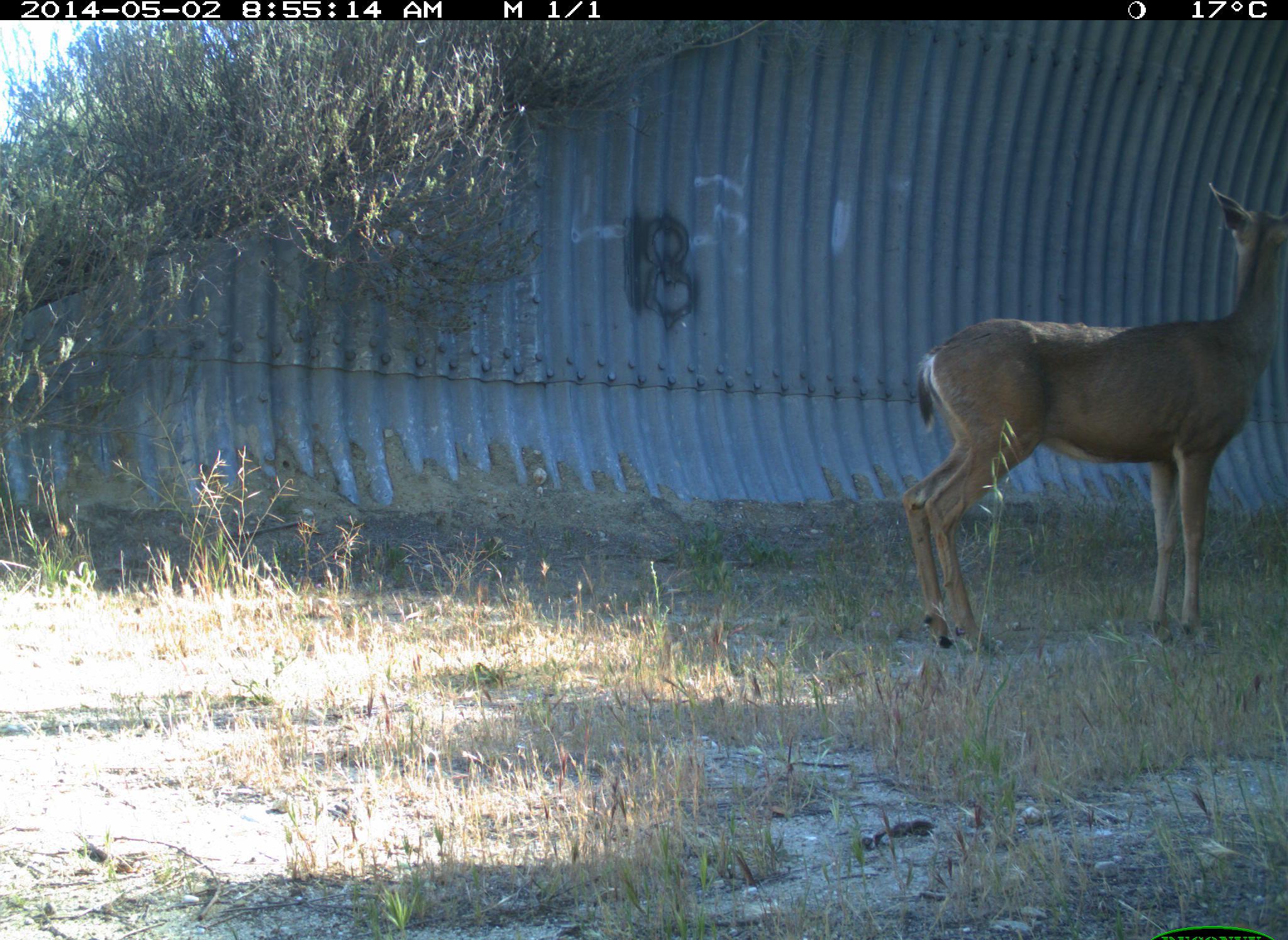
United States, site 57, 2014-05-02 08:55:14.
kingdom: Animalia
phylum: Chordata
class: Mammalia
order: Artiodactyla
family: Cervidae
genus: Odocoileus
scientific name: Odocoileus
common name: deer